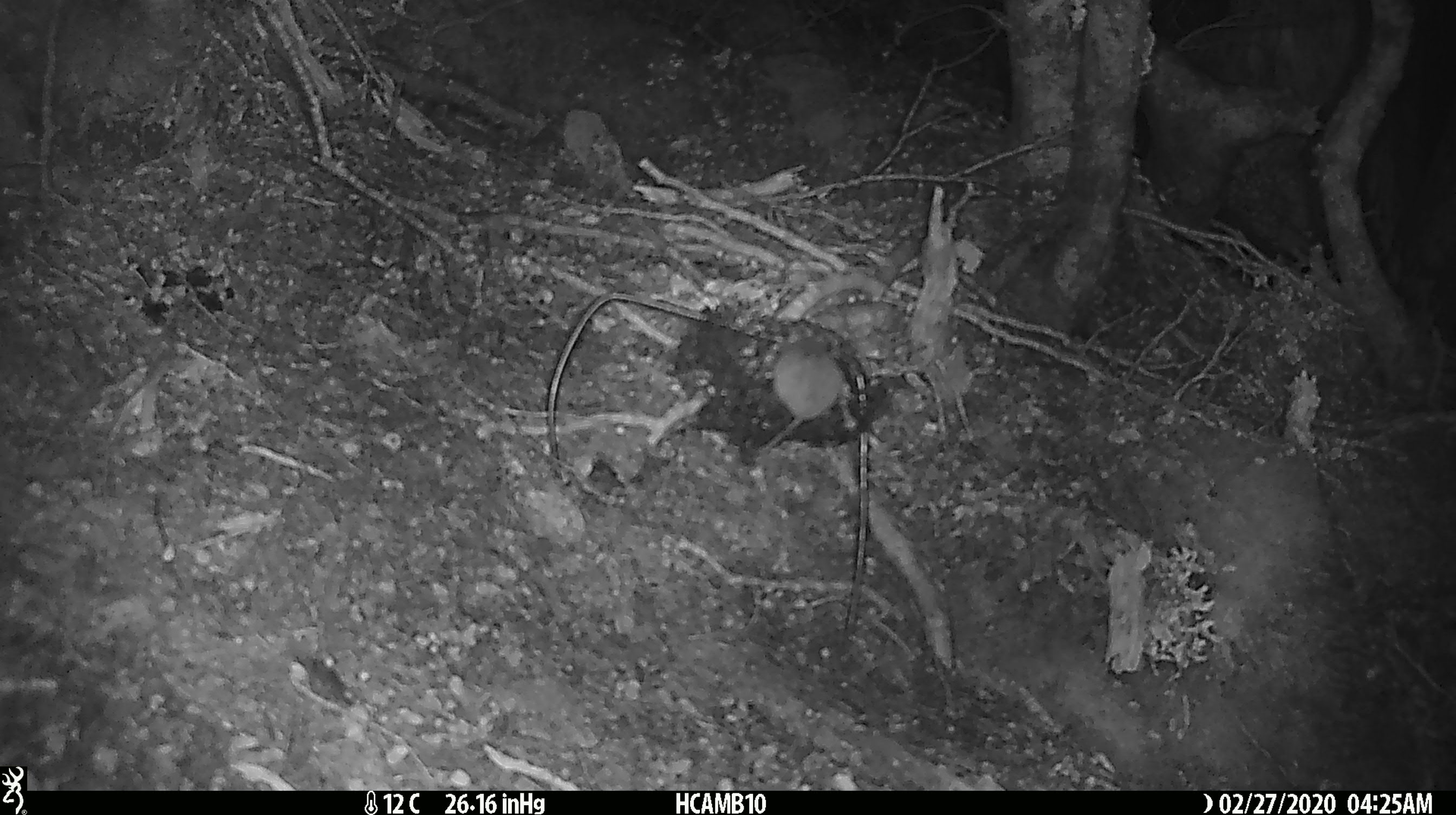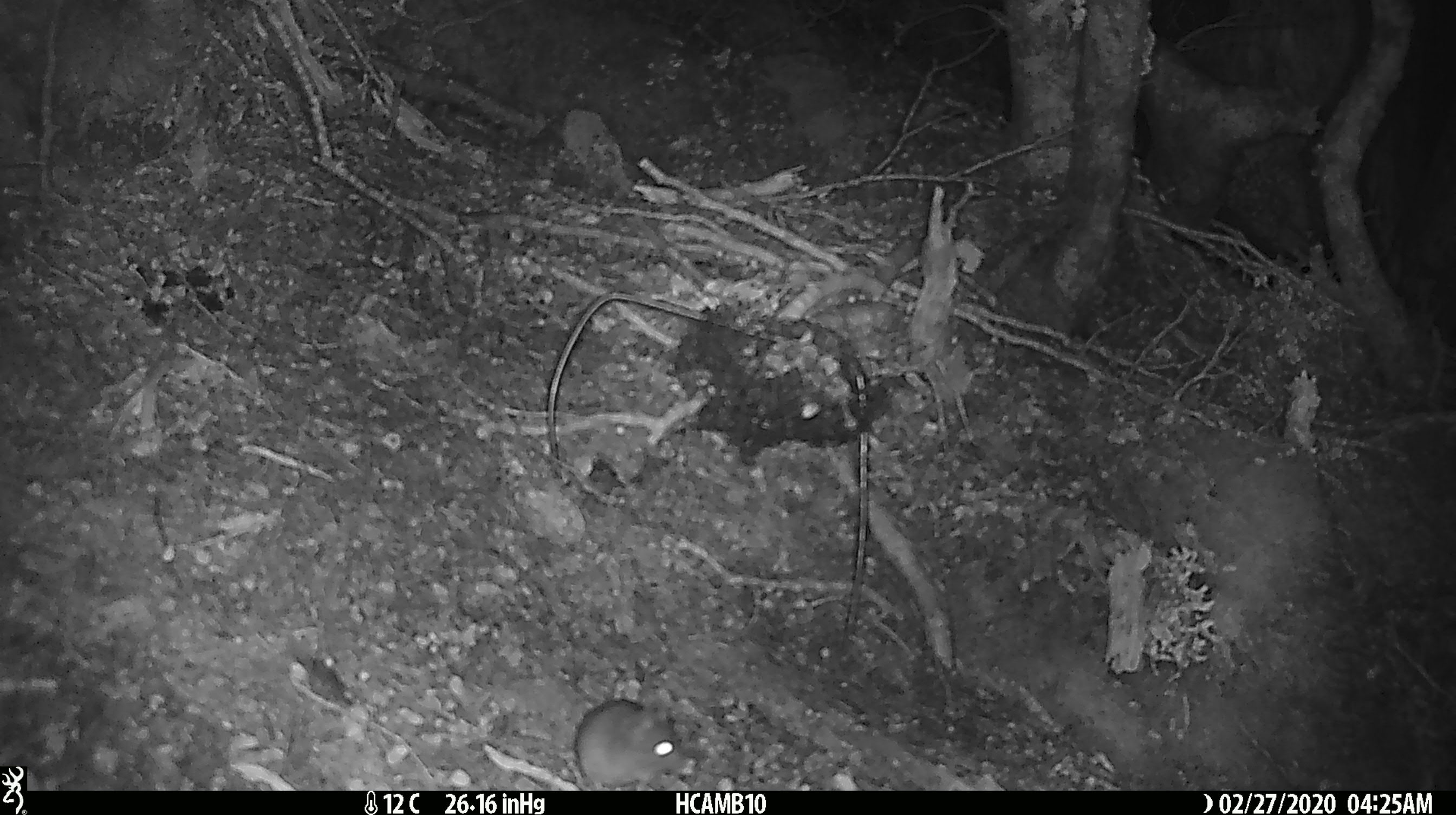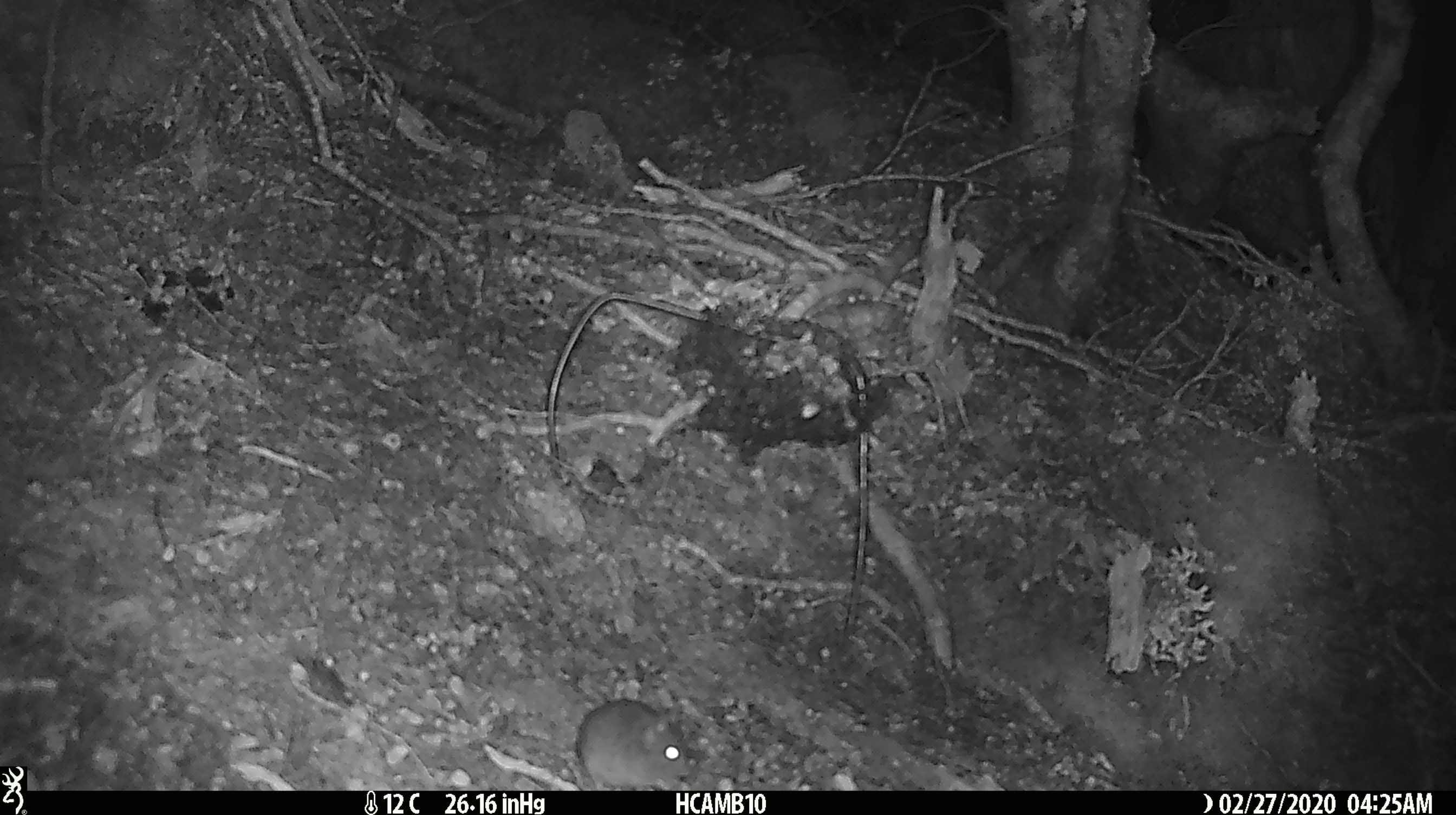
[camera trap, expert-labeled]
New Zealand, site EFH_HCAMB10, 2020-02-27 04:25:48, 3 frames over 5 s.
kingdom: Animalia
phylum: Chordata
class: Mammalia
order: Rodentia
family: Muridae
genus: Mus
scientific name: Mus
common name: mouse